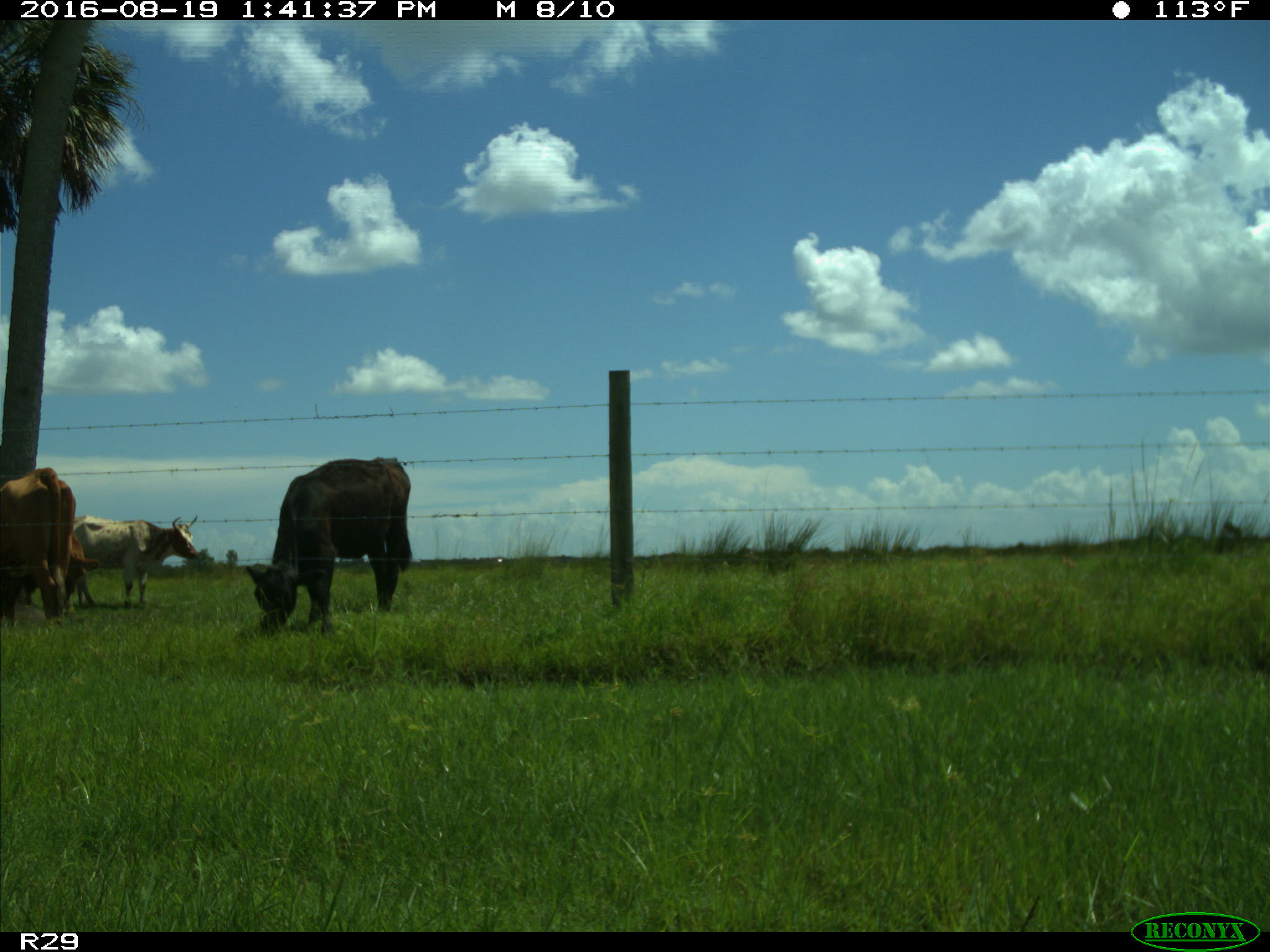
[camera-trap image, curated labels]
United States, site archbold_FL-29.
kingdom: Animalia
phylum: Chordata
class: Mammalia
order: Artiodactyla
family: Bovidae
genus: Bos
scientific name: Bos taurus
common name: domestic cow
Bos taurus (domestic cow).